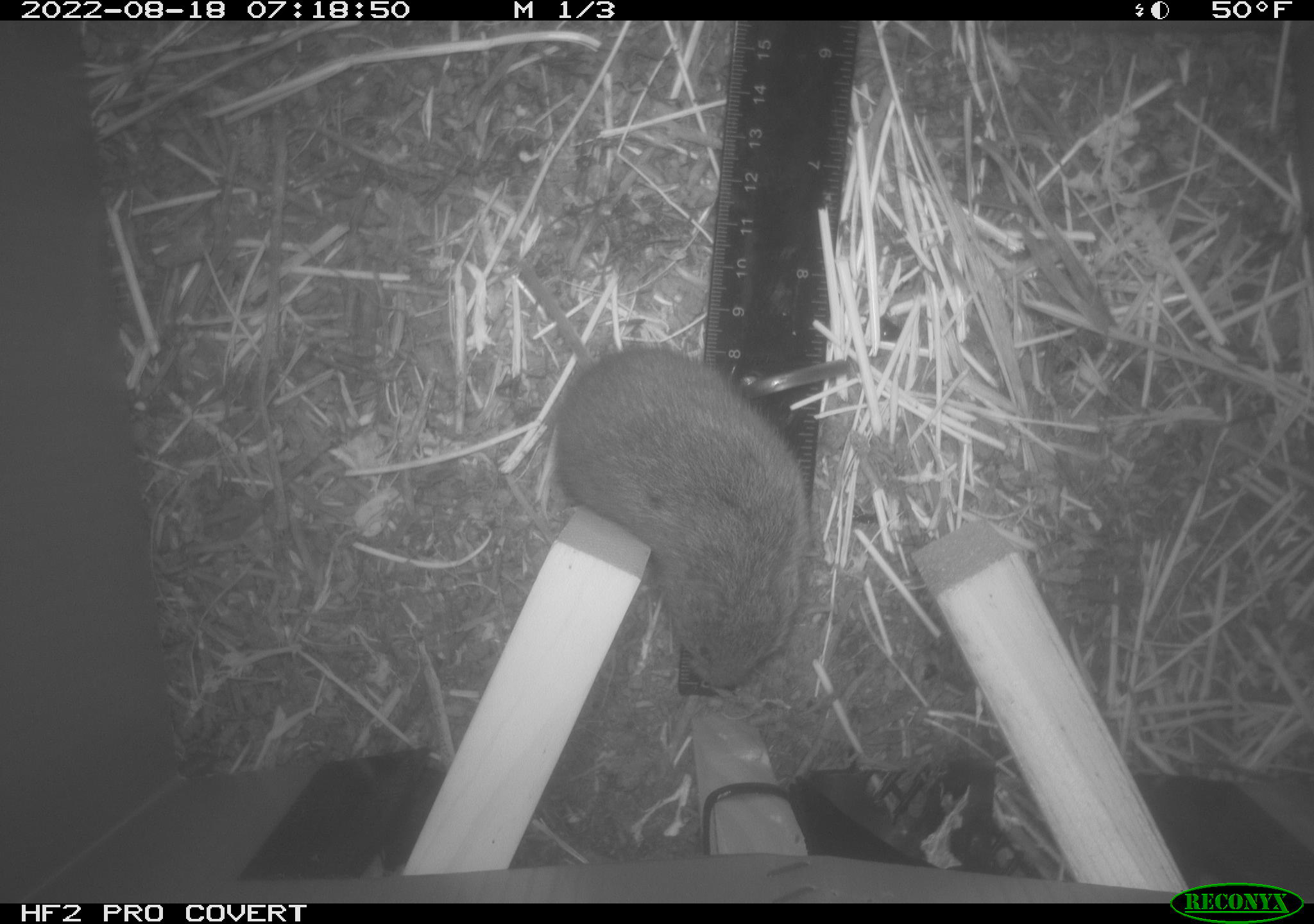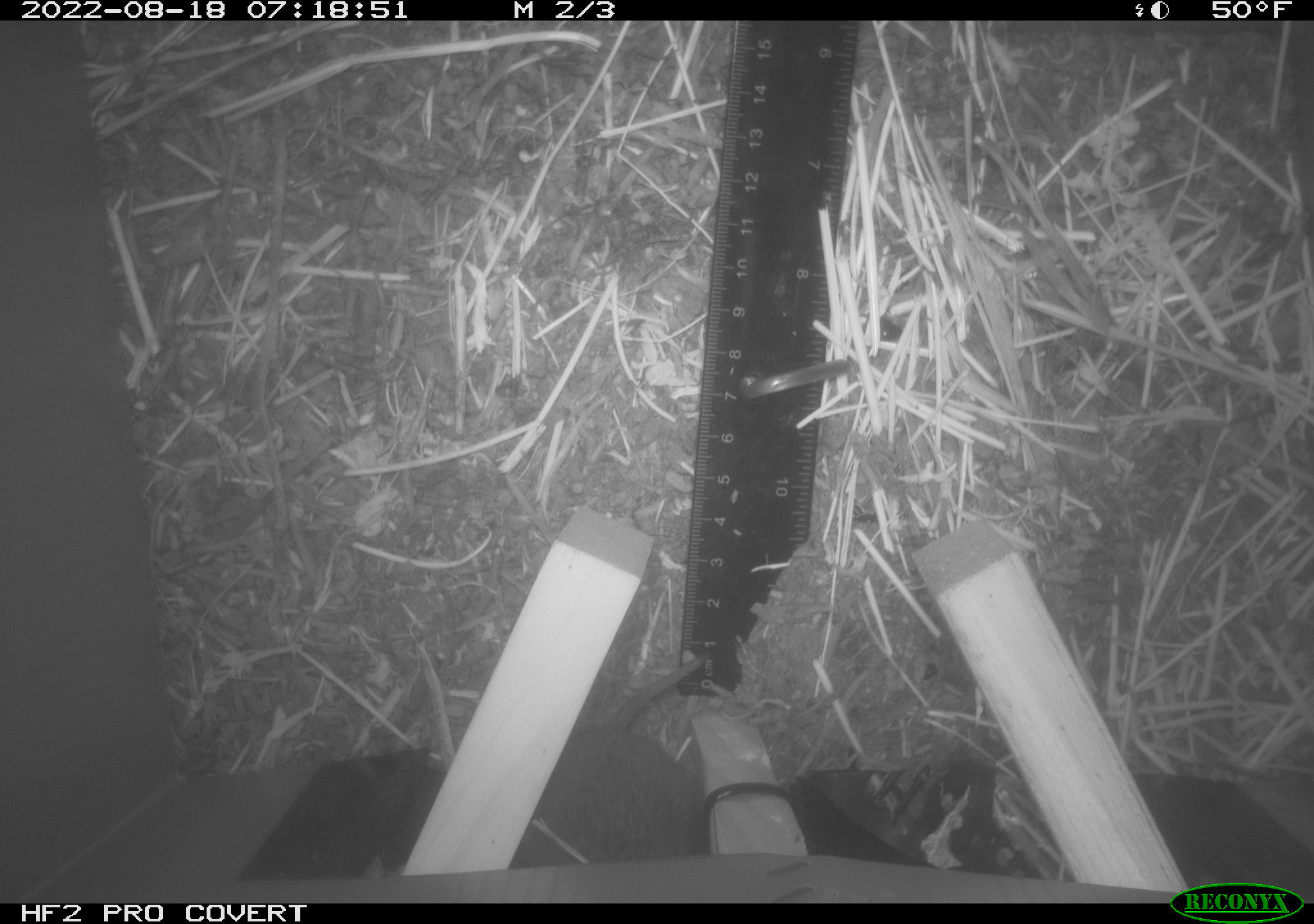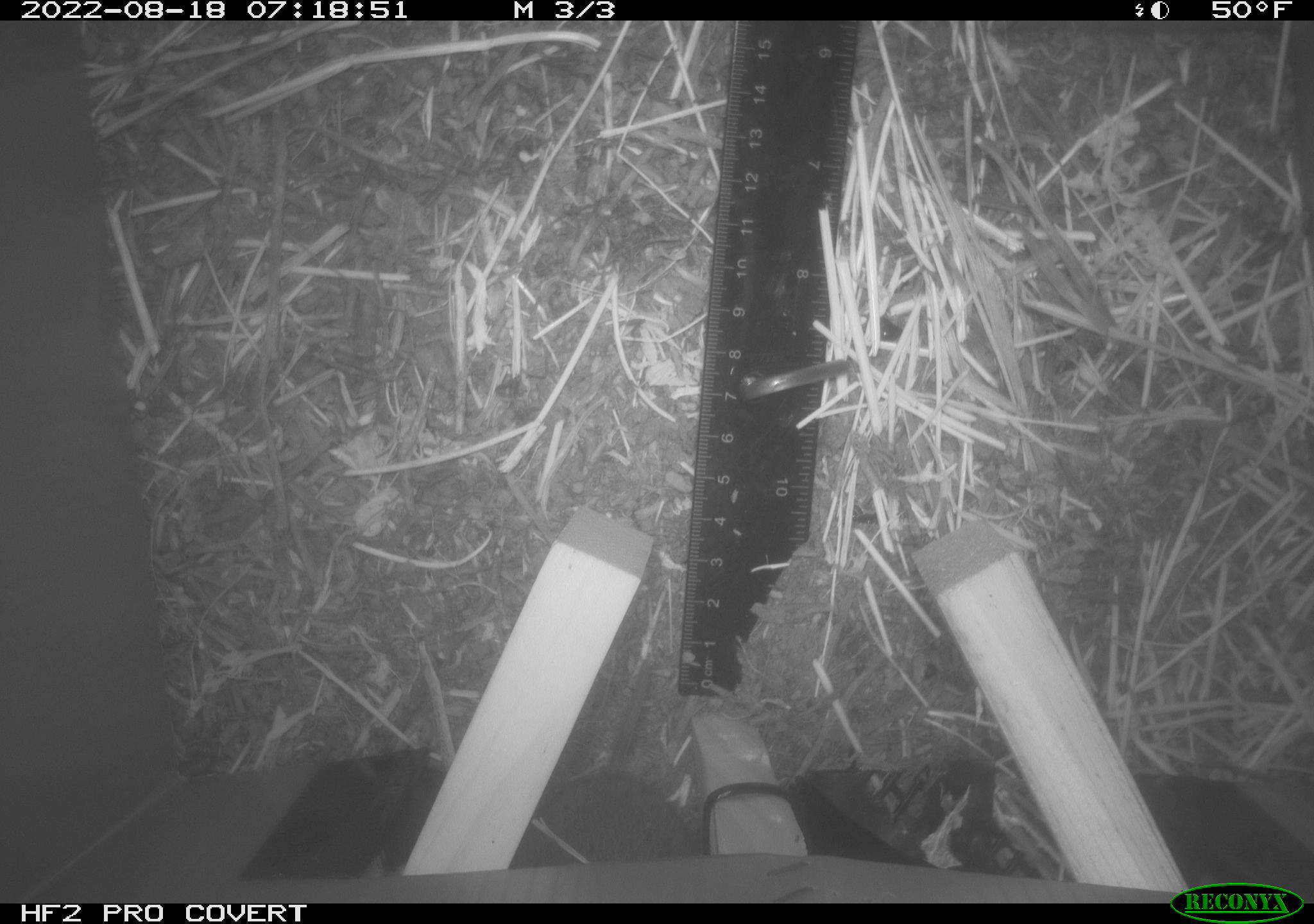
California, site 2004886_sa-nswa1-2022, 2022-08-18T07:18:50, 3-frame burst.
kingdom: Animalia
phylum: Chordata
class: Mammalia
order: Rodentia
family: Cricetidae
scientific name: Cricetidae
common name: hamsters, voles, lemmings, and allies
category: cricetidae family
Cricetidae family (hamsters, voles, lemmings, and allies) (Cricetidae).